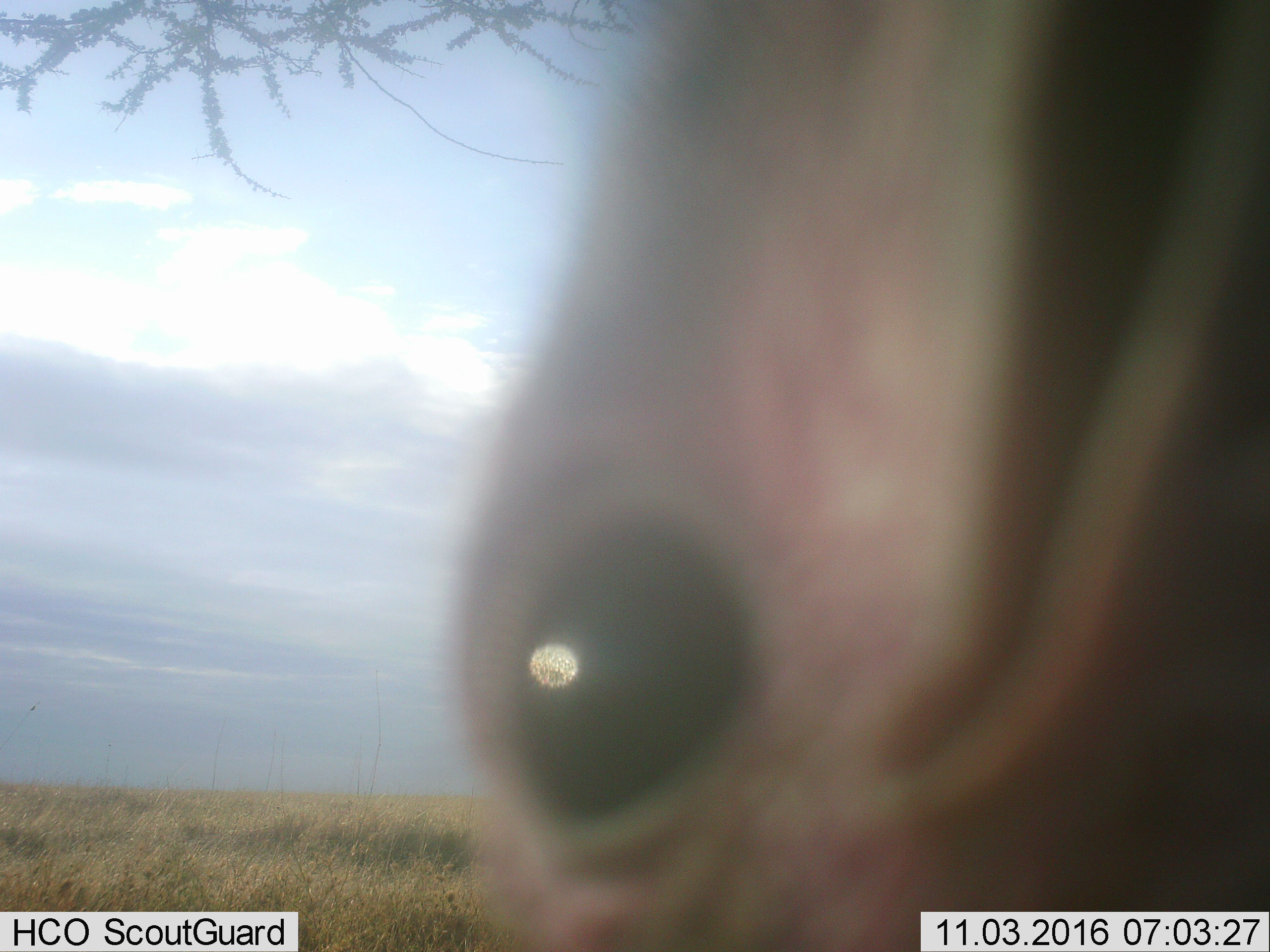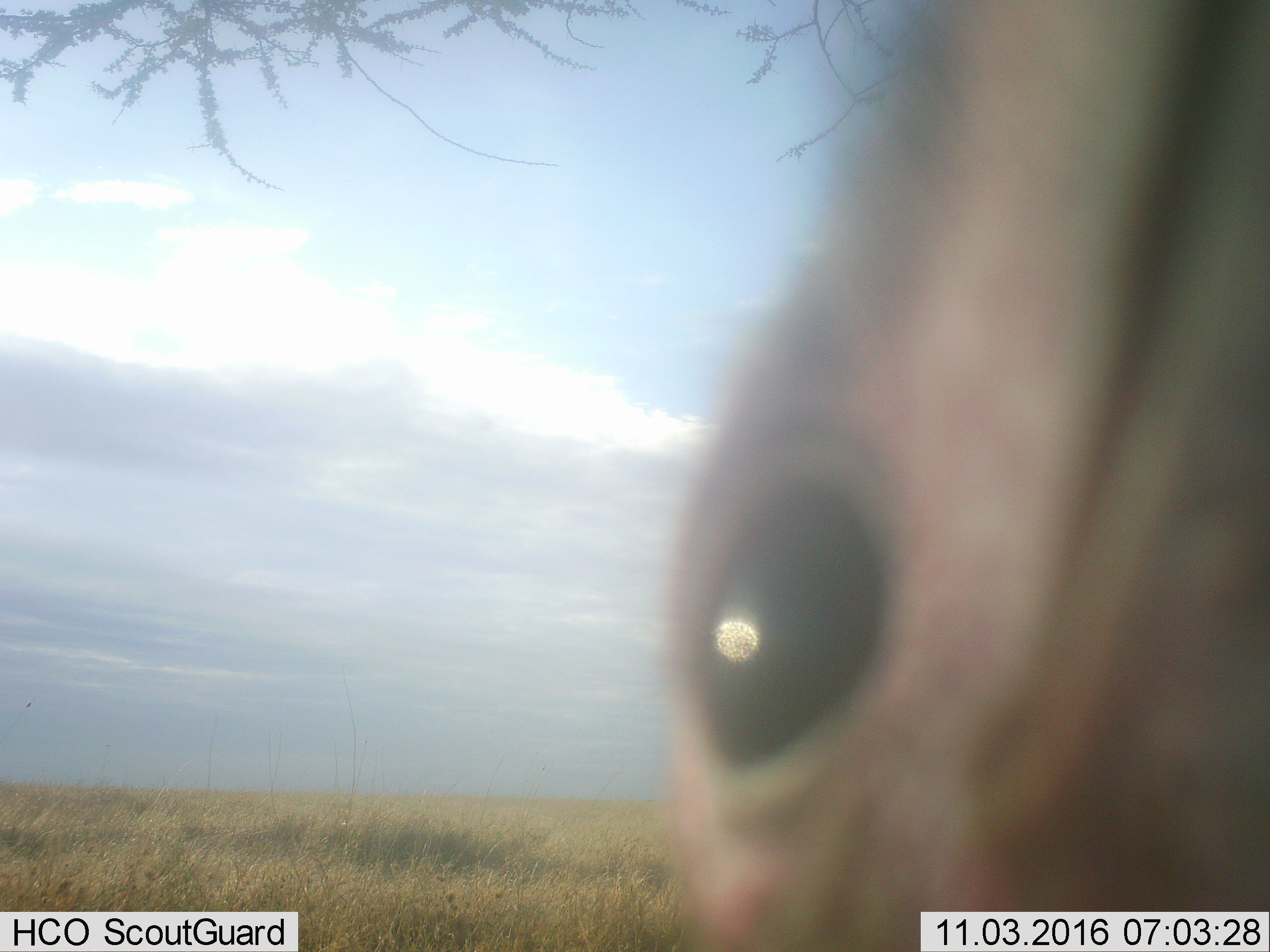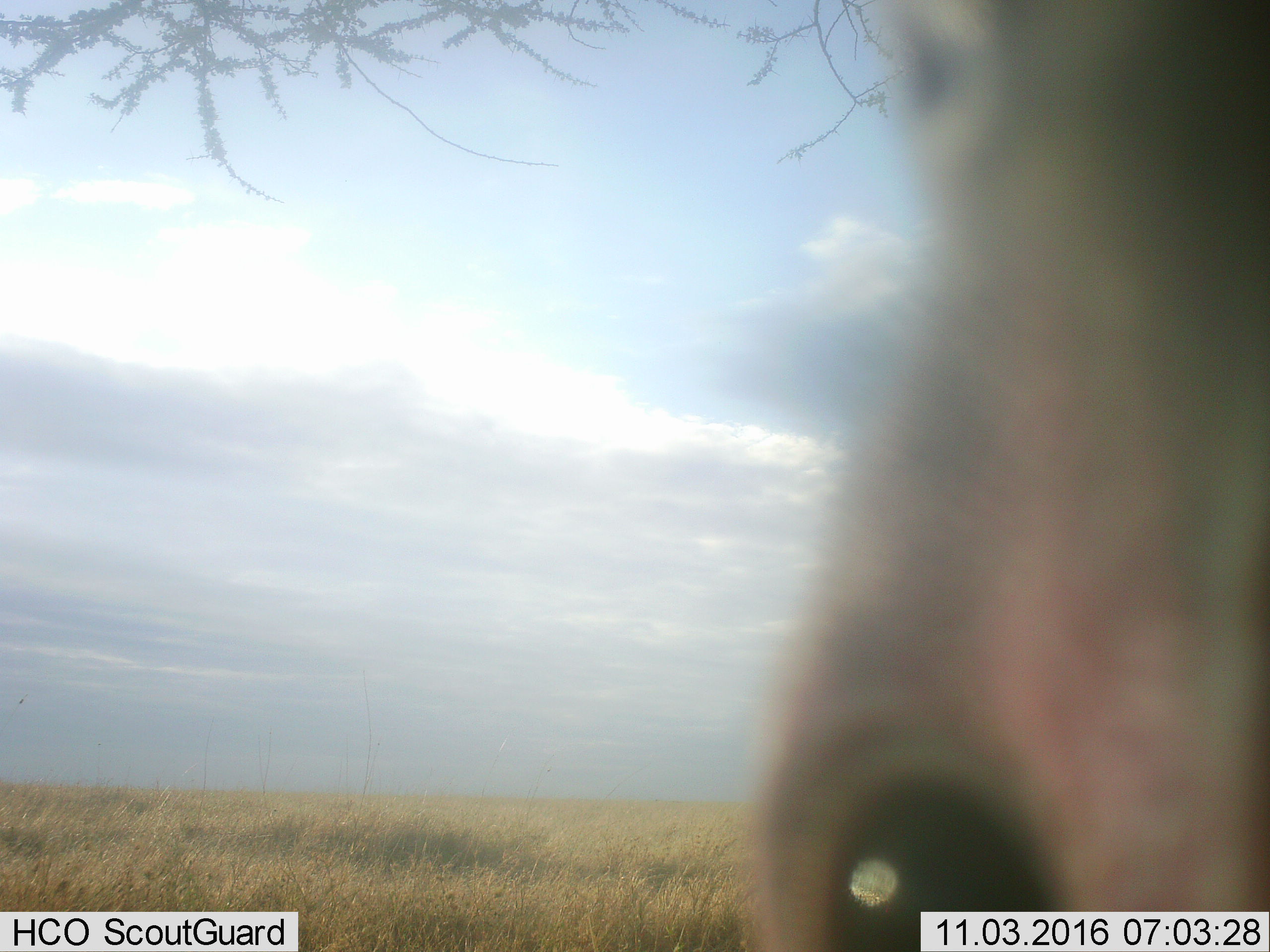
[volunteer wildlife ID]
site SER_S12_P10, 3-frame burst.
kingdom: Animalia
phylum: Chordata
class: Aves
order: Accipitriformes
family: Accipitridae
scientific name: Accipitridae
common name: vulture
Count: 1.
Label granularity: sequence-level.